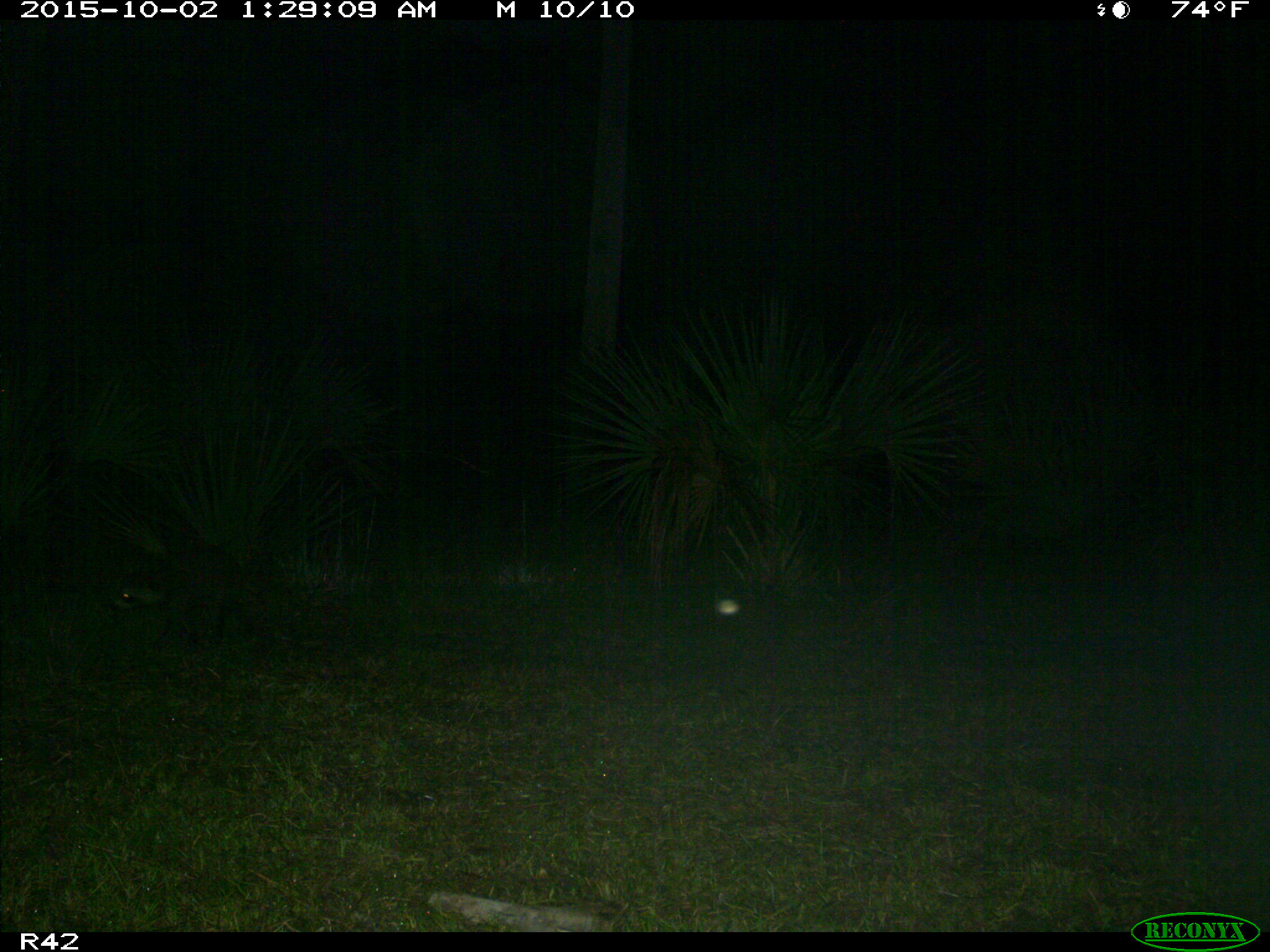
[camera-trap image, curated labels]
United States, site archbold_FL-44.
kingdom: Animalia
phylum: Chordata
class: Mammalia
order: Carnivora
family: Procyonidae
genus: Procyon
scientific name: Procyon lotor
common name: common raccoon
Procyon lotor (common raccoon).